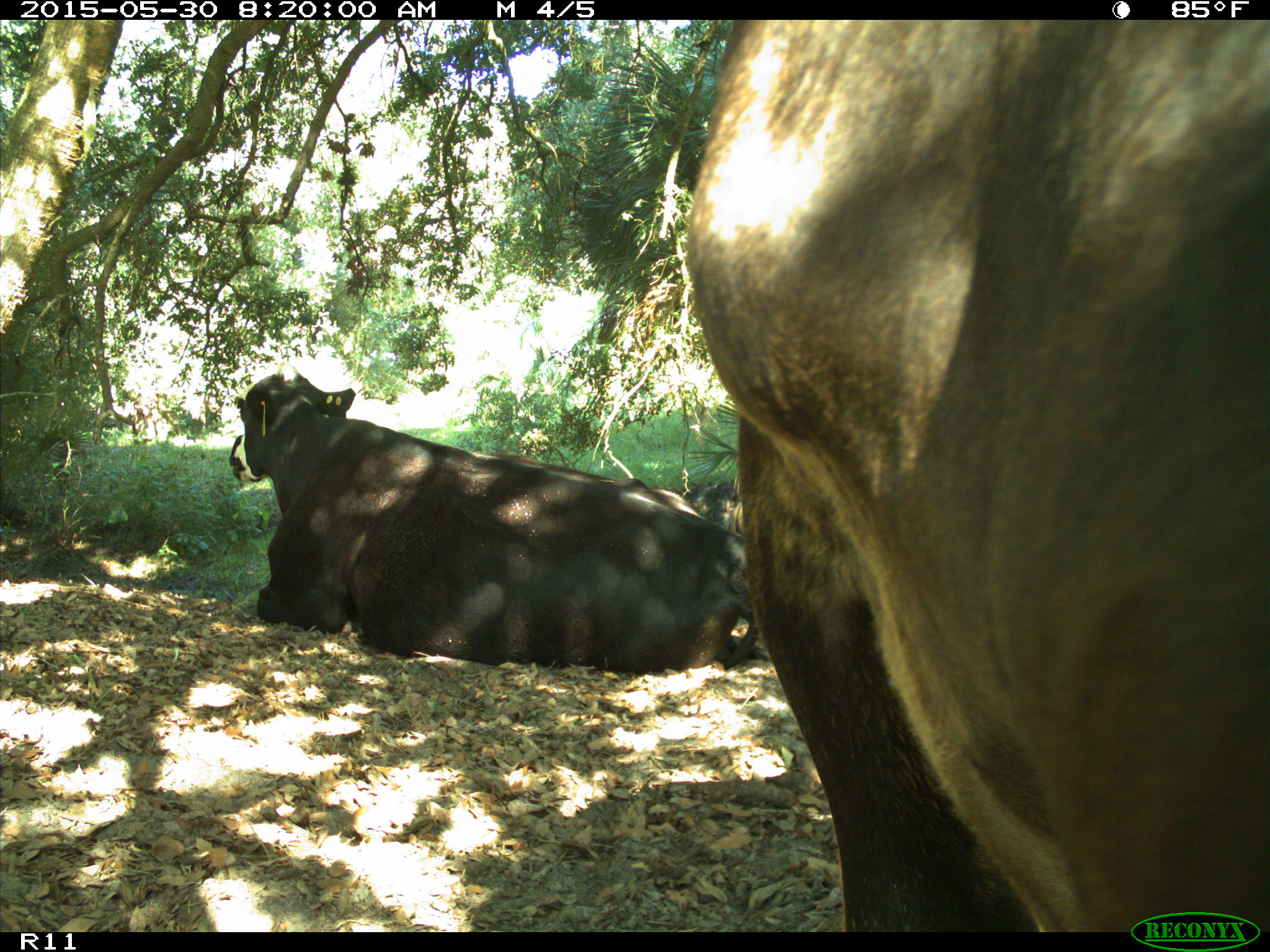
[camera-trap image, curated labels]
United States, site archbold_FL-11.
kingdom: Animalia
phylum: Chordata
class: Mammalia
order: Artiodactyla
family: Bovidae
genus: Bos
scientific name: Bos taurus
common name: domestic cow